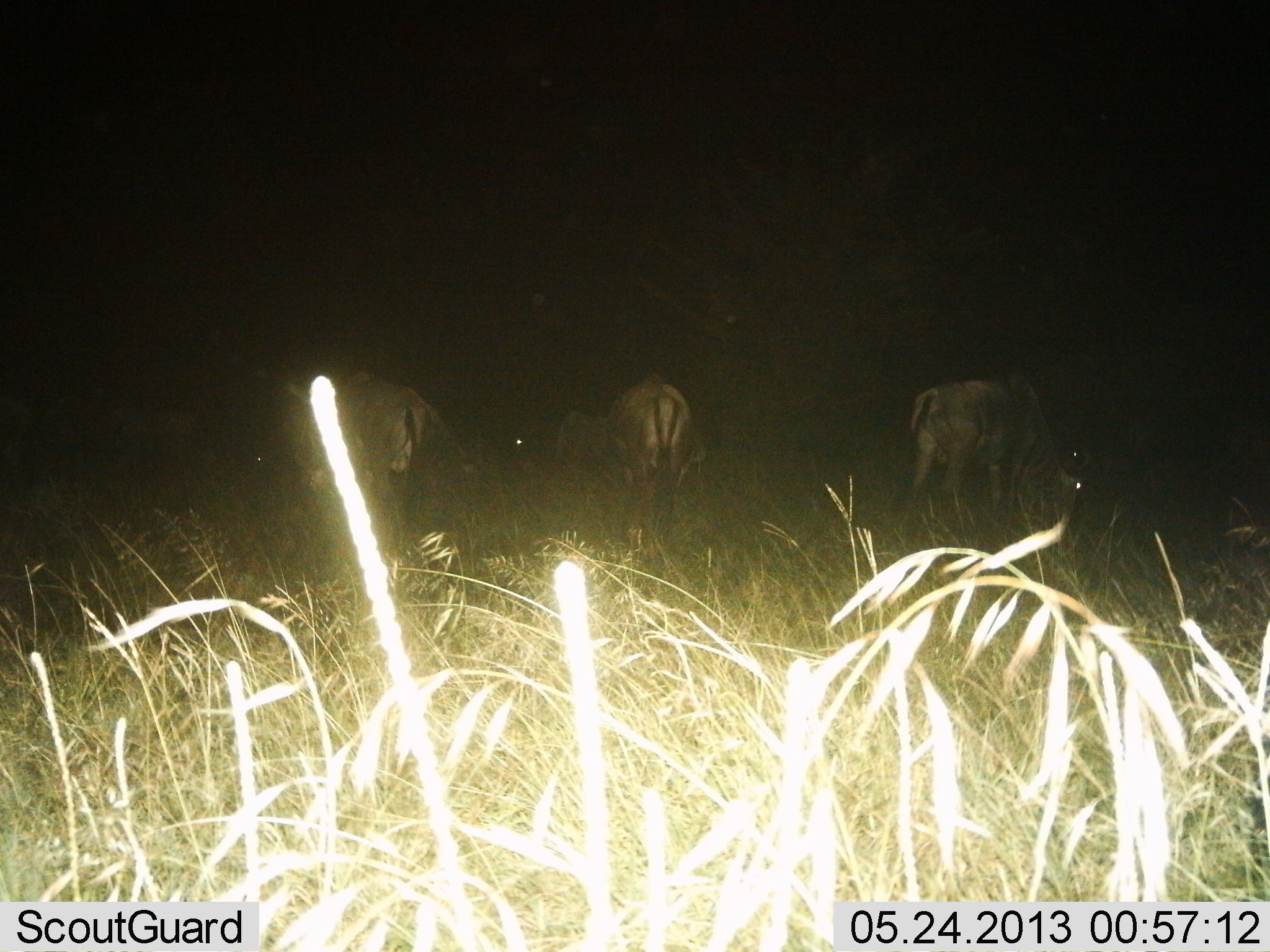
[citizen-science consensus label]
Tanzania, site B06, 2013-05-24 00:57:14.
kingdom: Animalia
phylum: Chordata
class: Mammalia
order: Artiodactyla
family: Bovidae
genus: Connochaetes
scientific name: Connochaetes taurinus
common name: blue wildebeest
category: wildebeest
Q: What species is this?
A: Wildebeest (blue wildebeest) (Connochaetes taurinus).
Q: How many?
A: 4.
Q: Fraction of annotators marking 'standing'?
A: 46%.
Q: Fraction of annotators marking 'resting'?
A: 0%.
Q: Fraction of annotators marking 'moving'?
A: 0%.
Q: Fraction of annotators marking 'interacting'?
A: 4%.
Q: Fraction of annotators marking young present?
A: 0%.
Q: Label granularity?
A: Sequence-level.